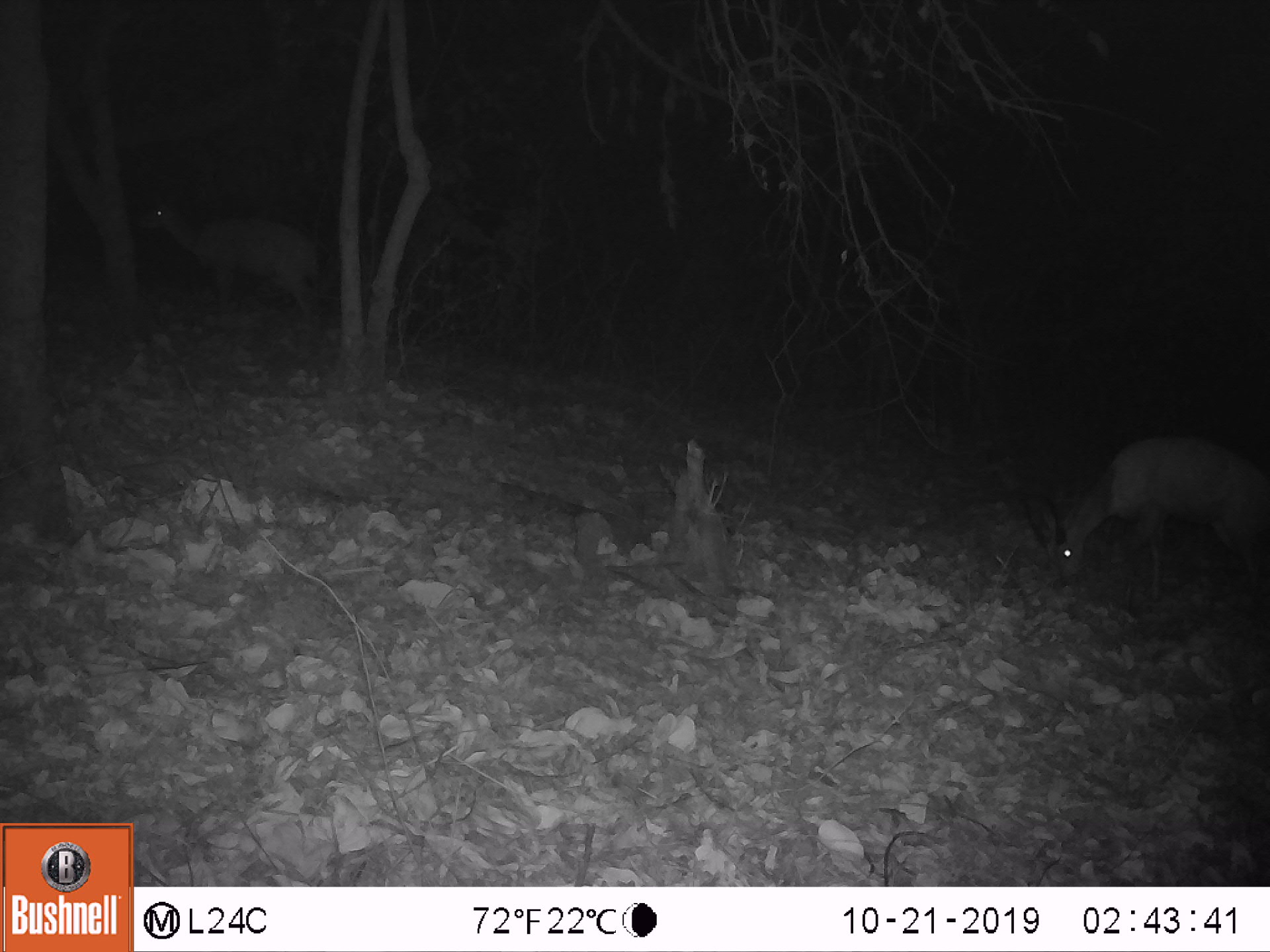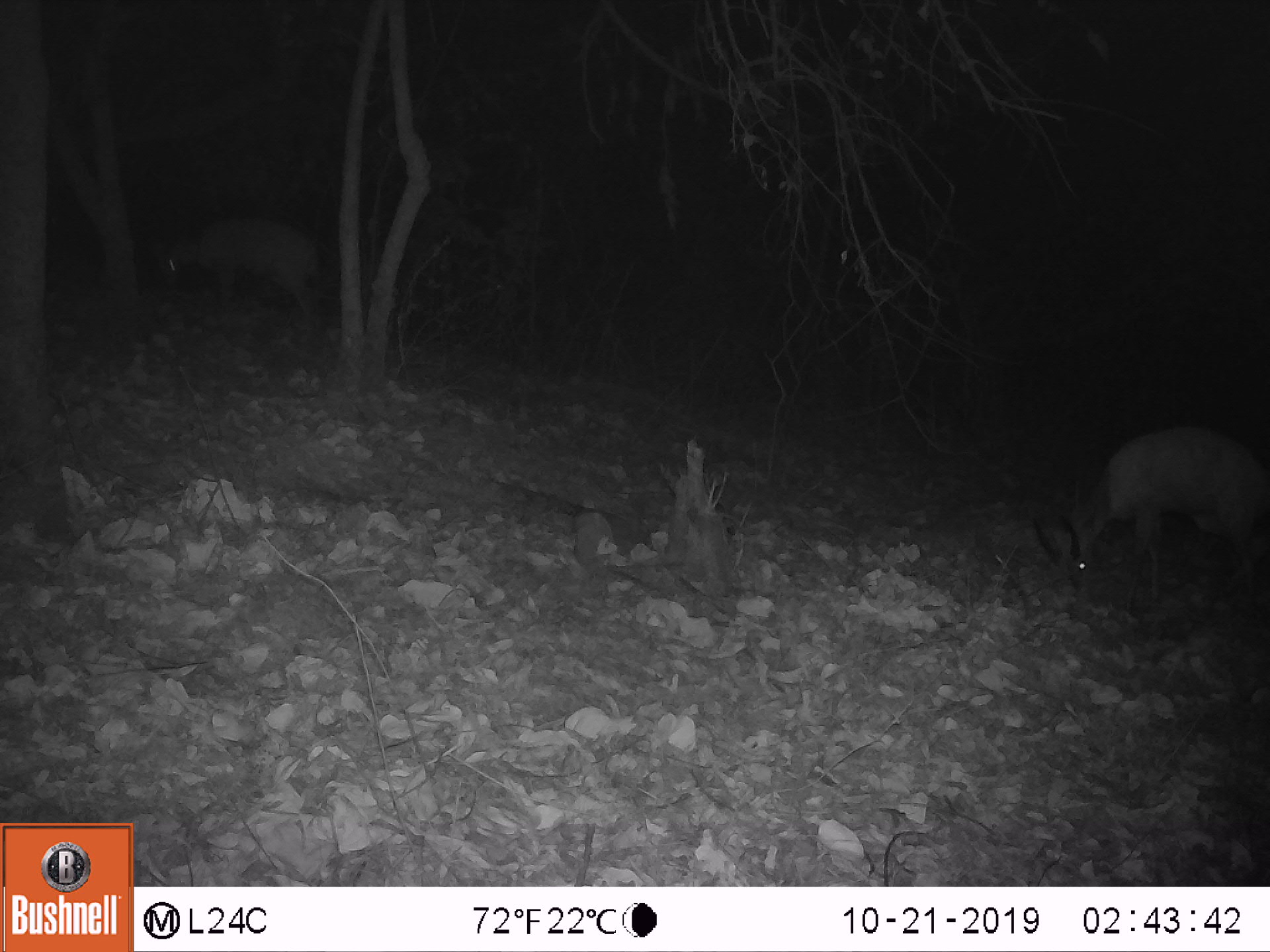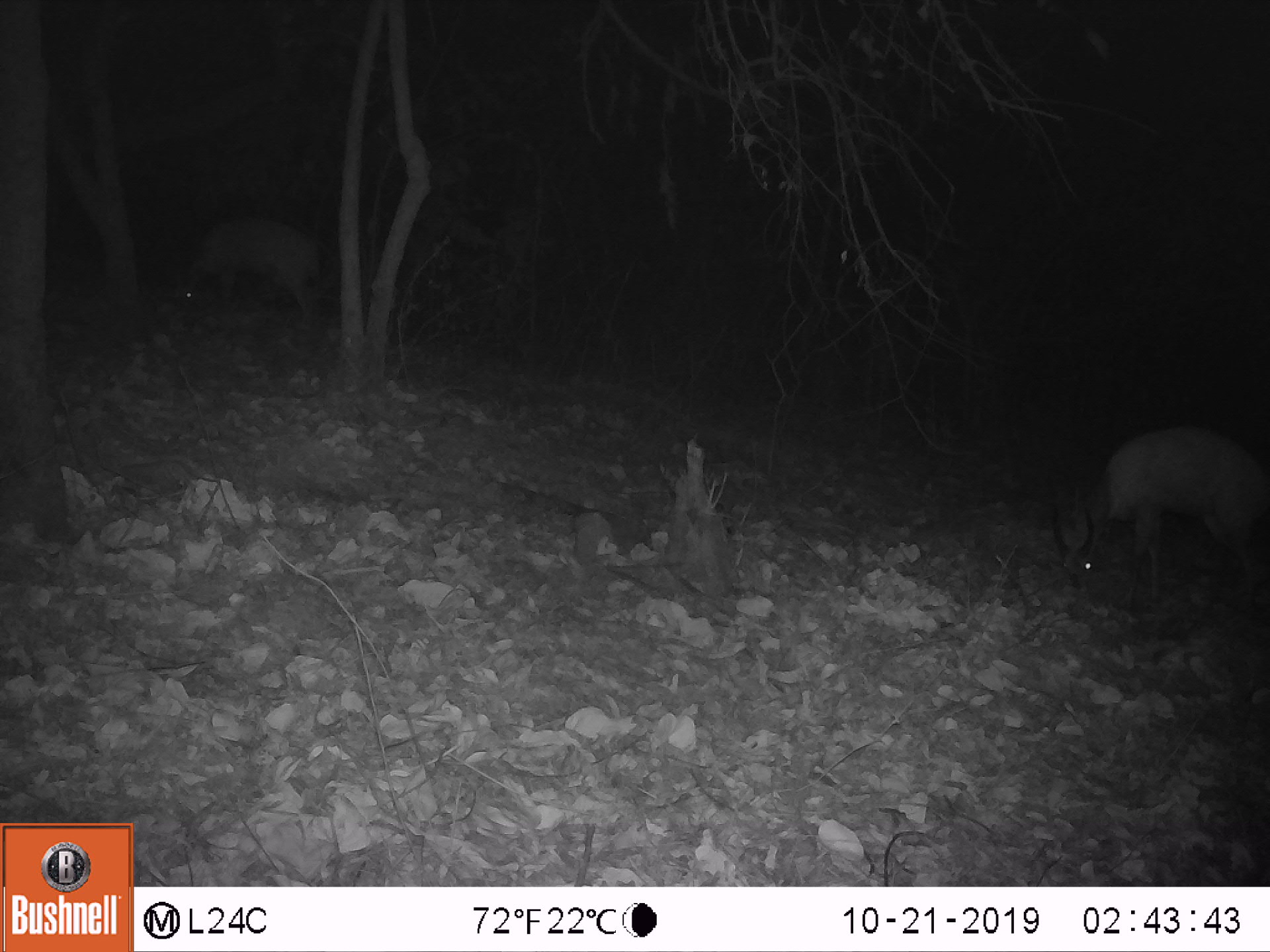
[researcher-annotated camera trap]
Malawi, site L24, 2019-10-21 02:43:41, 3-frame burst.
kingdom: Animalia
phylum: Chordata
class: Mammalia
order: Artiodactyla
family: Bovidae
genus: Tragelaphus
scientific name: Tragelaphus sylvaticus sylvaticus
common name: cape bushbuck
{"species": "cape bushbuck (Tragelaphus sylvaticus sylvaticus)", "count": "2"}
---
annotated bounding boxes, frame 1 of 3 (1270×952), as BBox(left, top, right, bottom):
cape bushbuck: BBox(1009, 437, 1263, 607); BBox(132, 195, 333, 327)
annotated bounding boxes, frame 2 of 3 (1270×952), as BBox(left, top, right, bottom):
cape bushbuck: BBox(1021, 423, 1268, 605); BBox(133, 212, 329, 331)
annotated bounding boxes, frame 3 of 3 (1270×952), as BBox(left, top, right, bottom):
cape bushbuck: BBox(1046, 420, 1263, 613); BBox(171, 210, 328, 325)